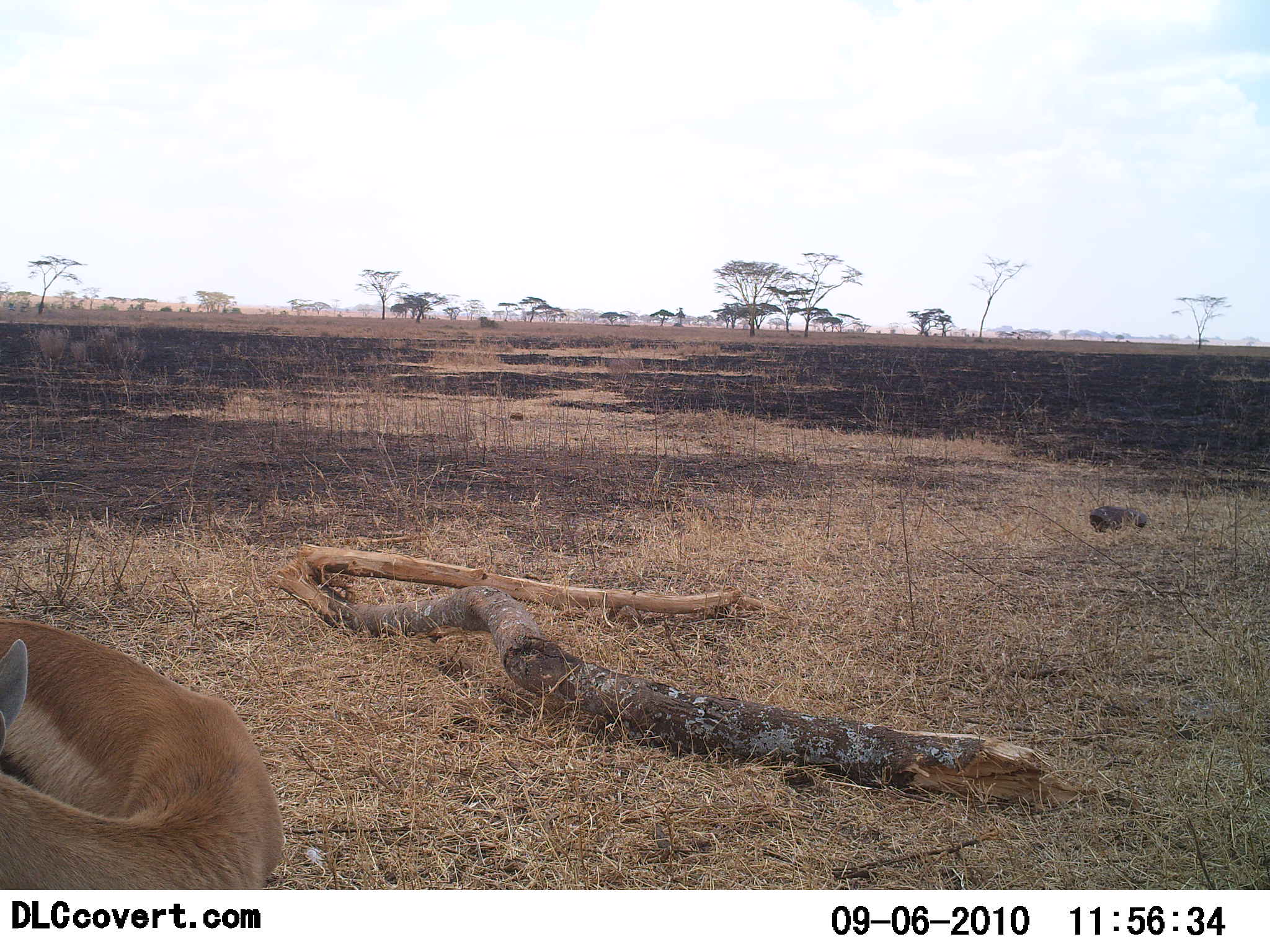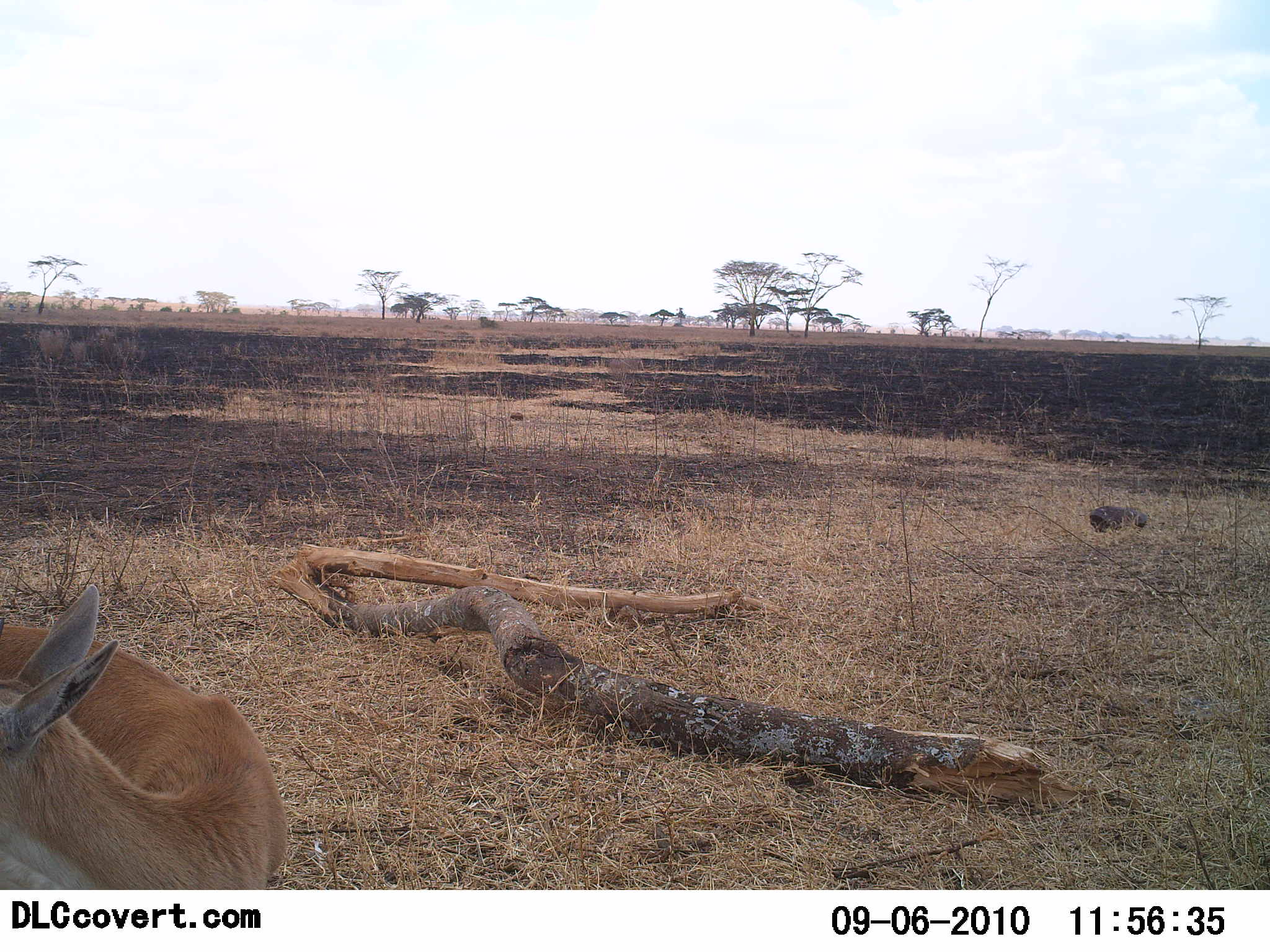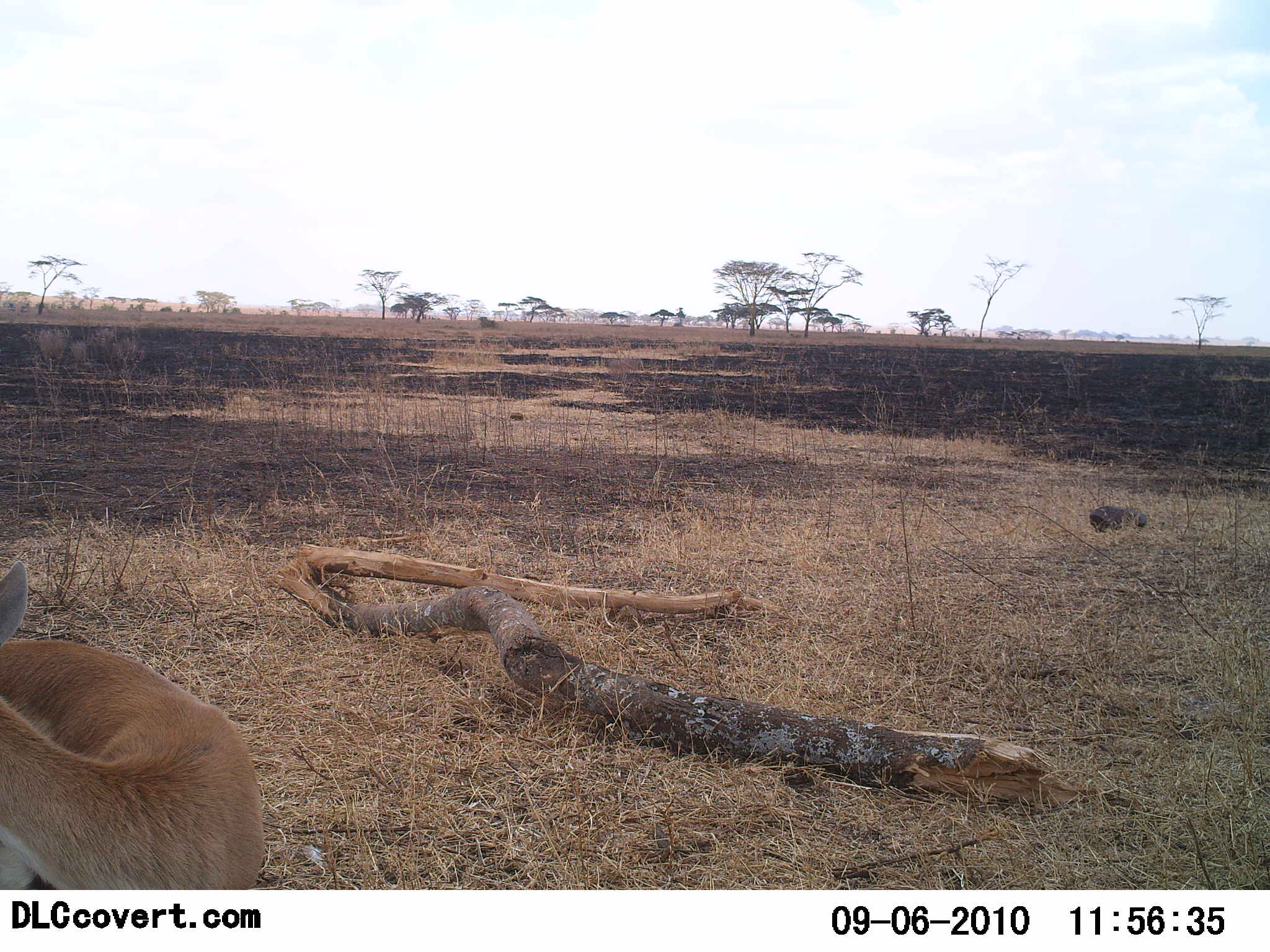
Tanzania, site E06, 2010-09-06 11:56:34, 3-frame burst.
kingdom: Animalia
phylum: Chordata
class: Mammalia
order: Artiodactyla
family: Bovidae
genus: Eudorcas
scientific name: Eudorcas thomsonii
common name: thomson's gazelle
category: gazellethomsons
Gazellethomsons (thomson's gazelle) (Eudorcas thomsonii), count 1. Behavior (volunteer vote fractions): standing 60%, resting 20%, moving 20%, interacting 0%. Young present (vote fraction): 0%. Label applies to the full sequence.